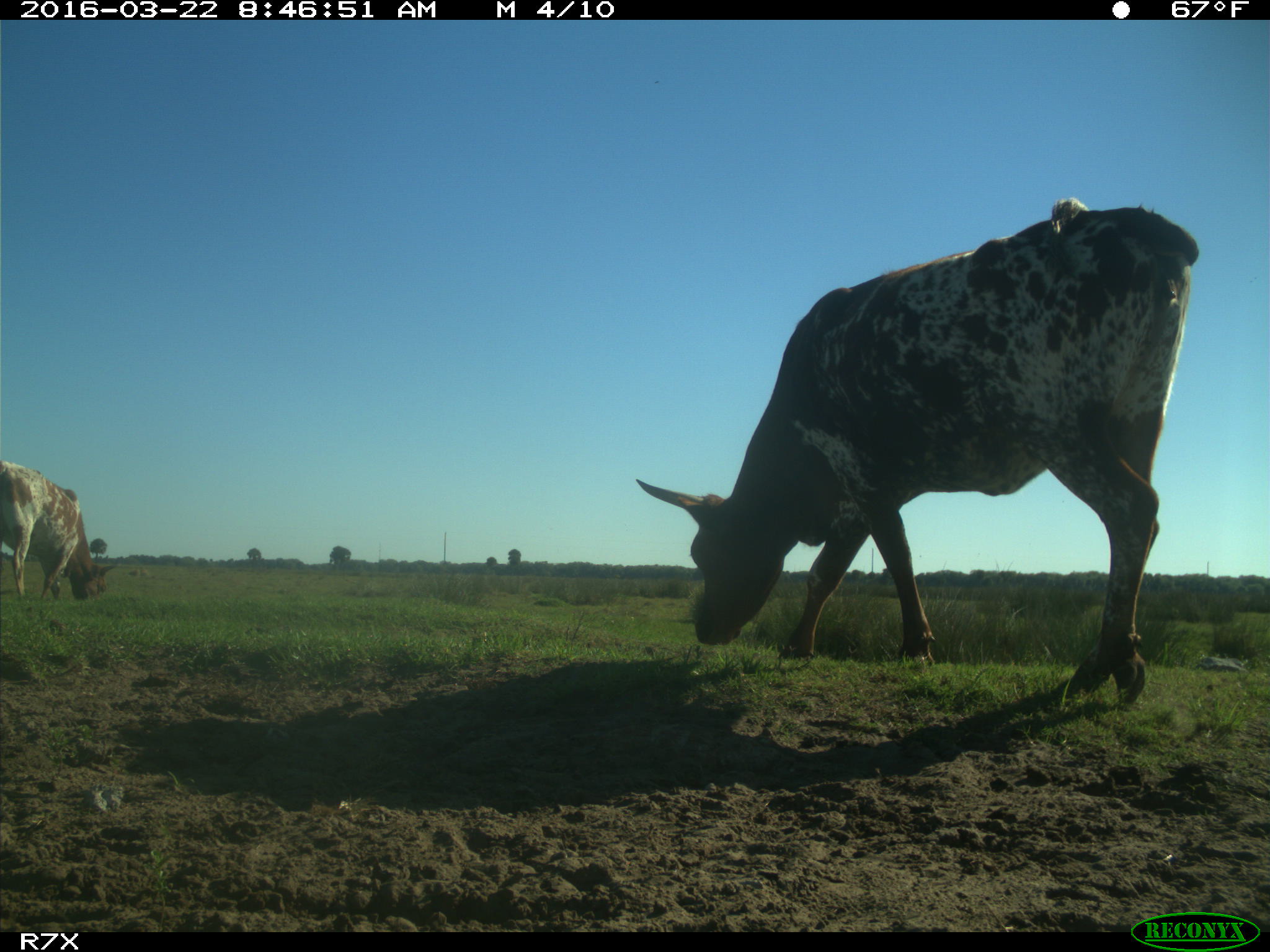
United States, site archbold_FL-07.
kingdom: Animalia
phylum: Chordata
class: Mammalia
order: Artiodactyla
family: Bovidae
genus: Bos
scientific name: Bos taurus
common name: domestic cow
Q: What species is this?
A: Bos taurus (domestic cow).